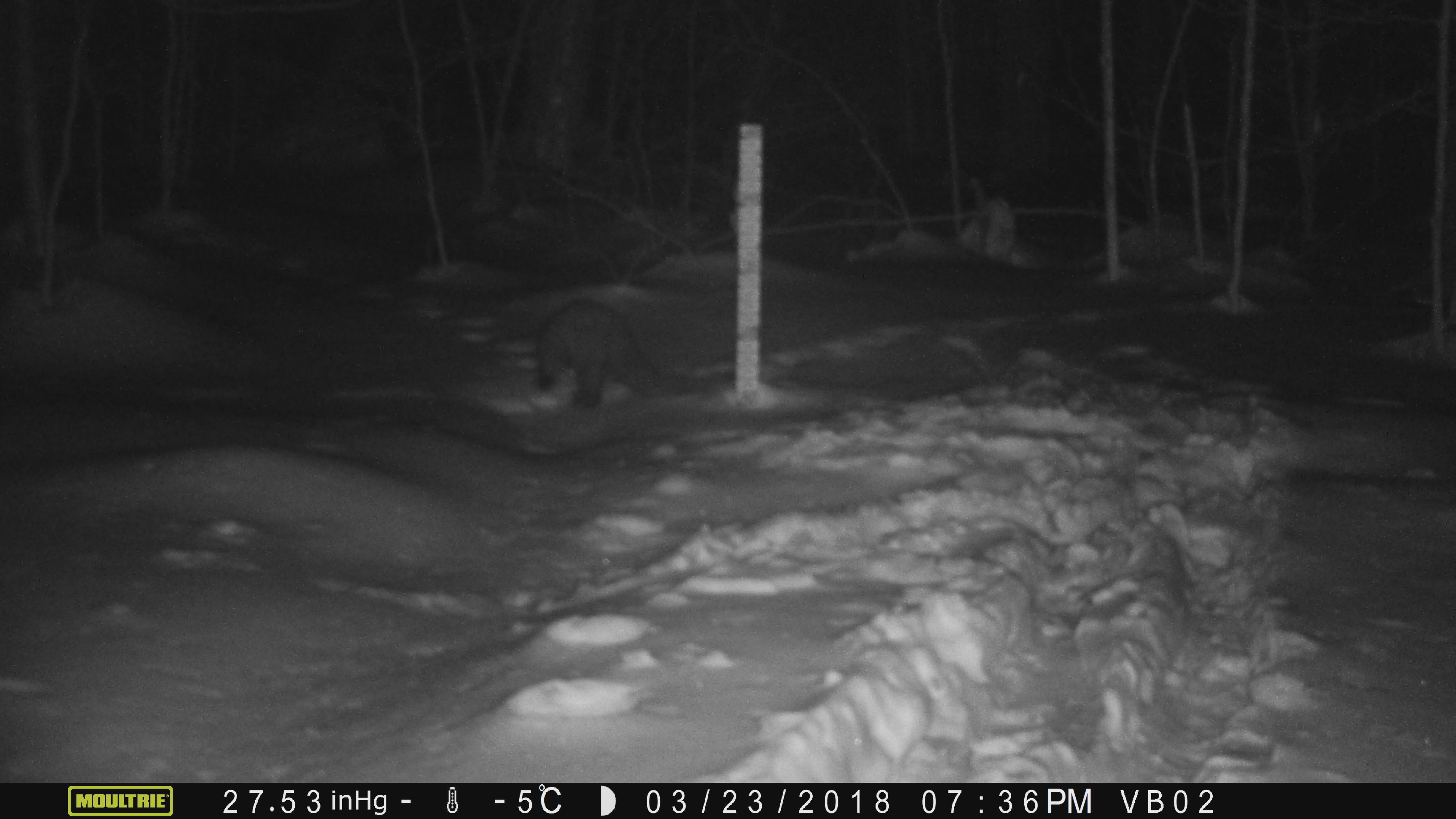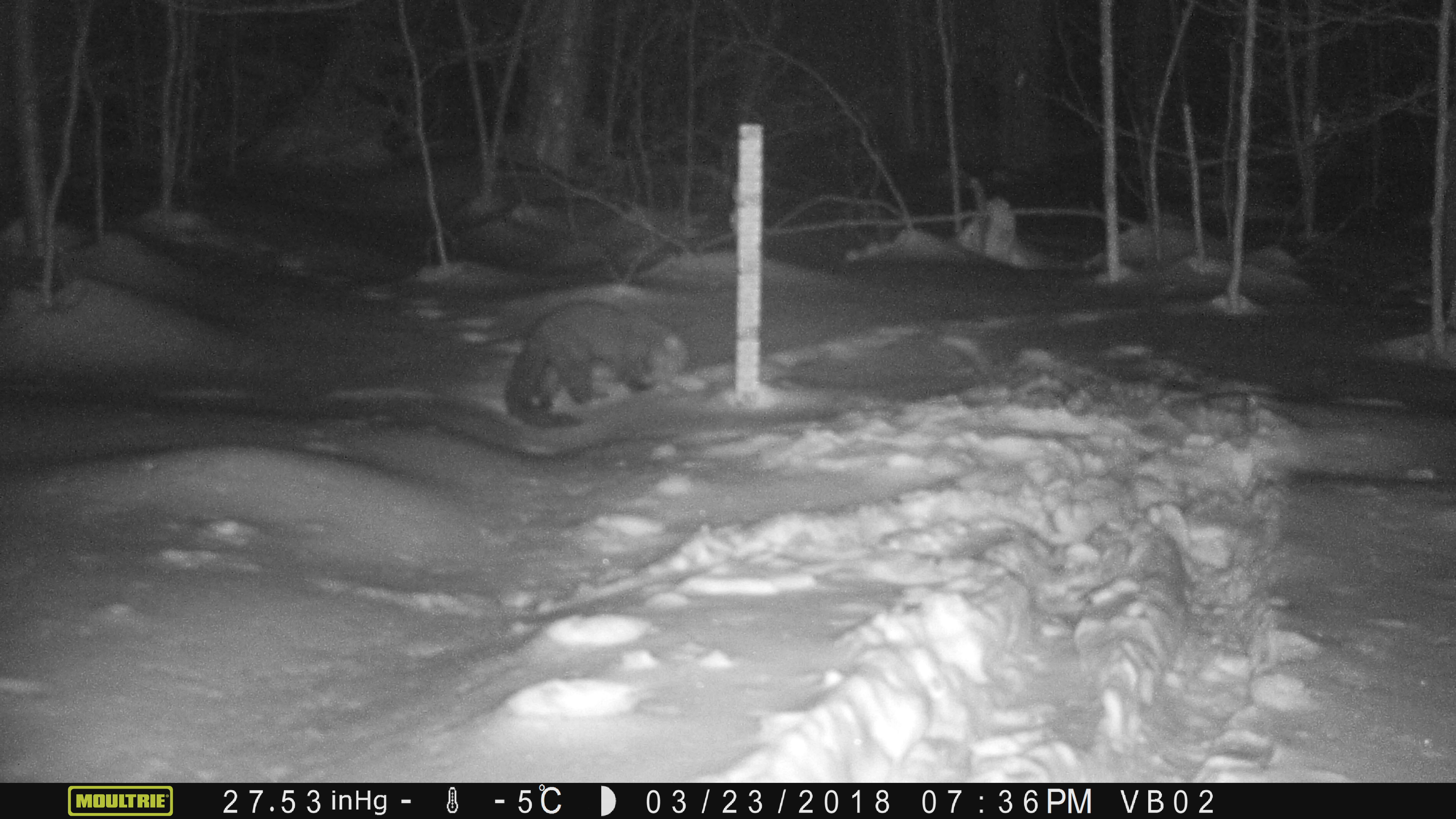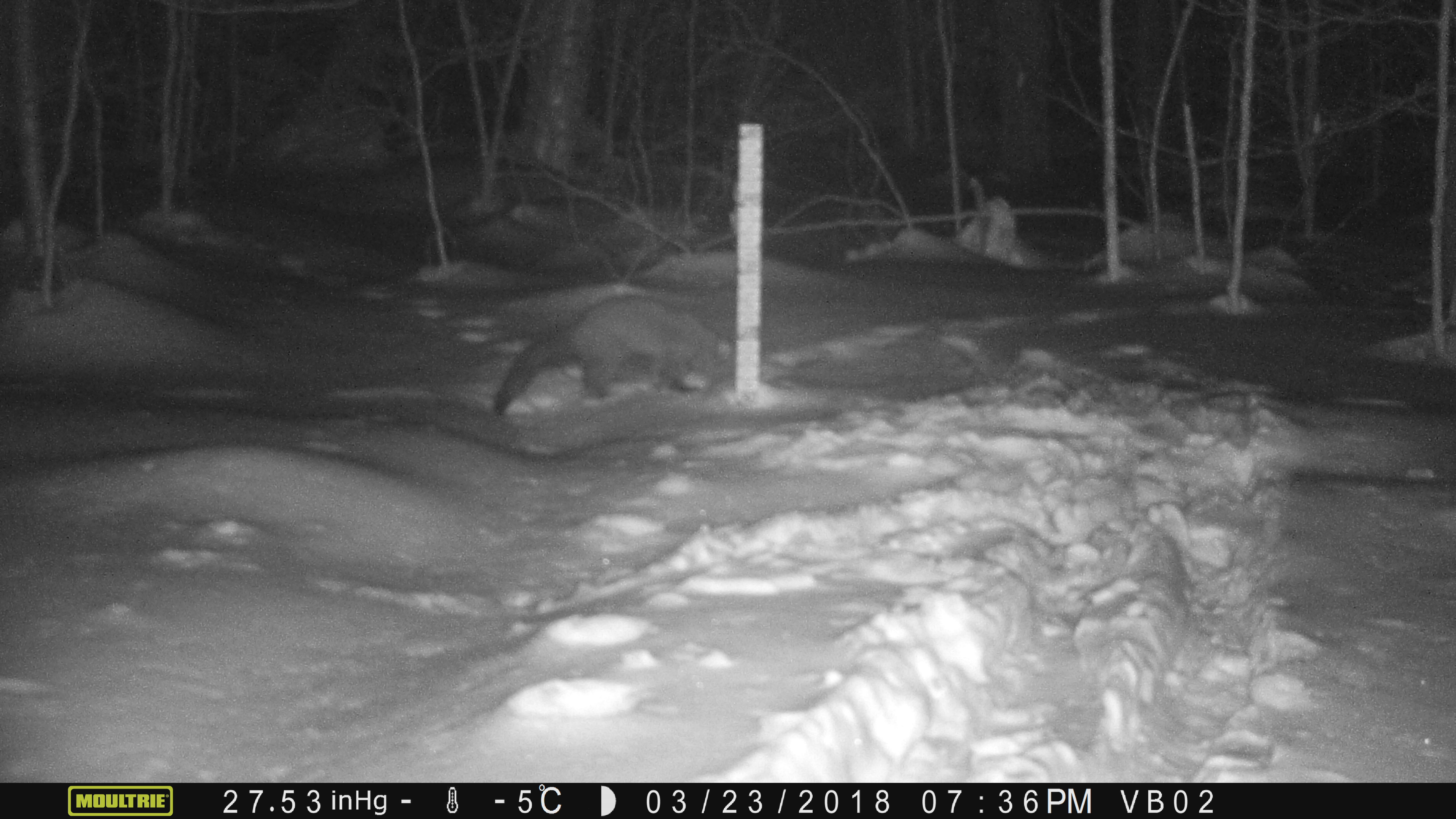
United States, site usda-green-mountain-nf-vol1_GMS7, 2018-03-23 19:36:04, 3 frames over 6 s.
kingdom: Animalia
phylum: Chordata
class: Mammalia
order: Carnivora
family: Mustelidae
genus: Pekania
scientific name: Pekania pennanti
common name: fisher